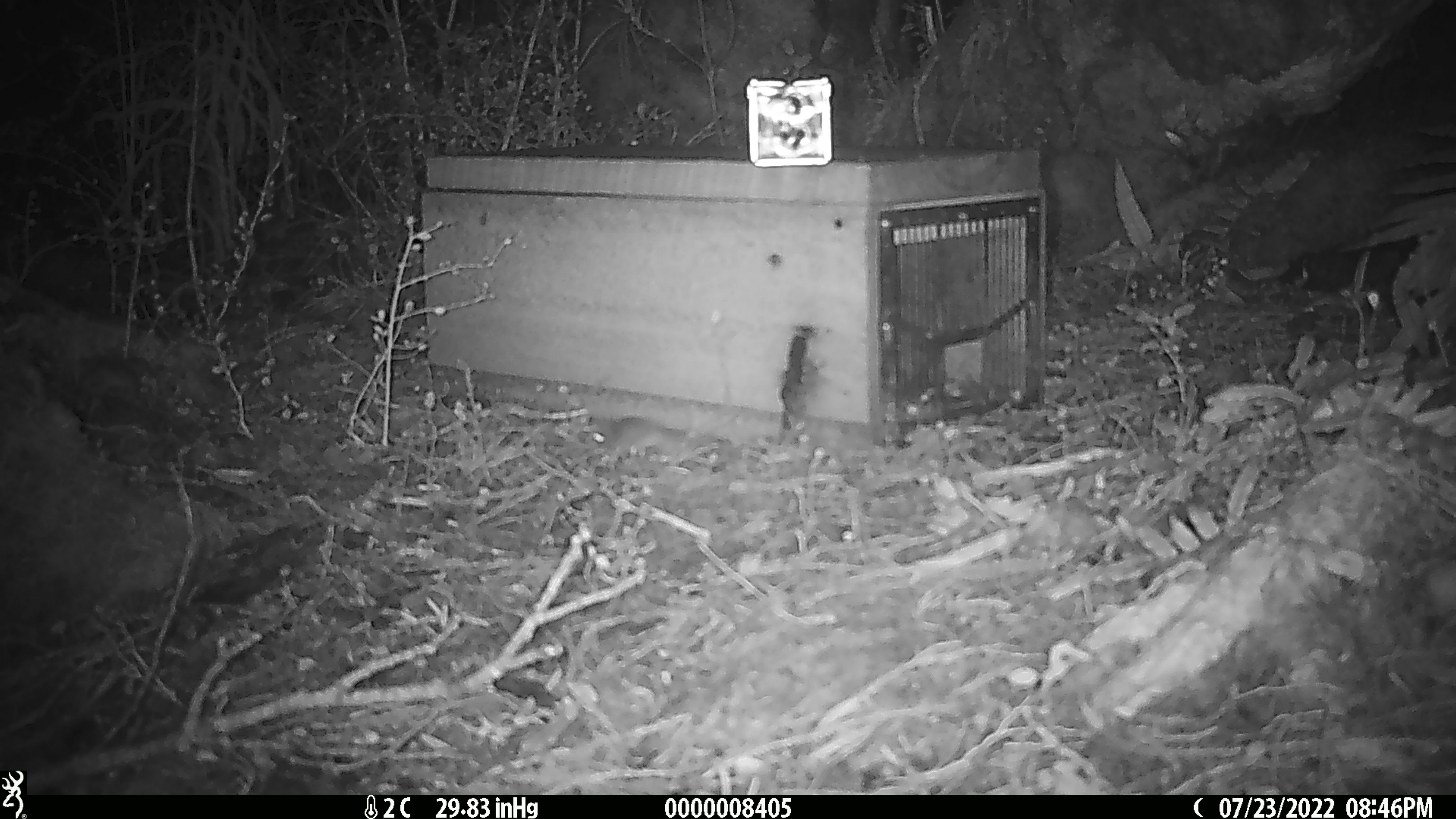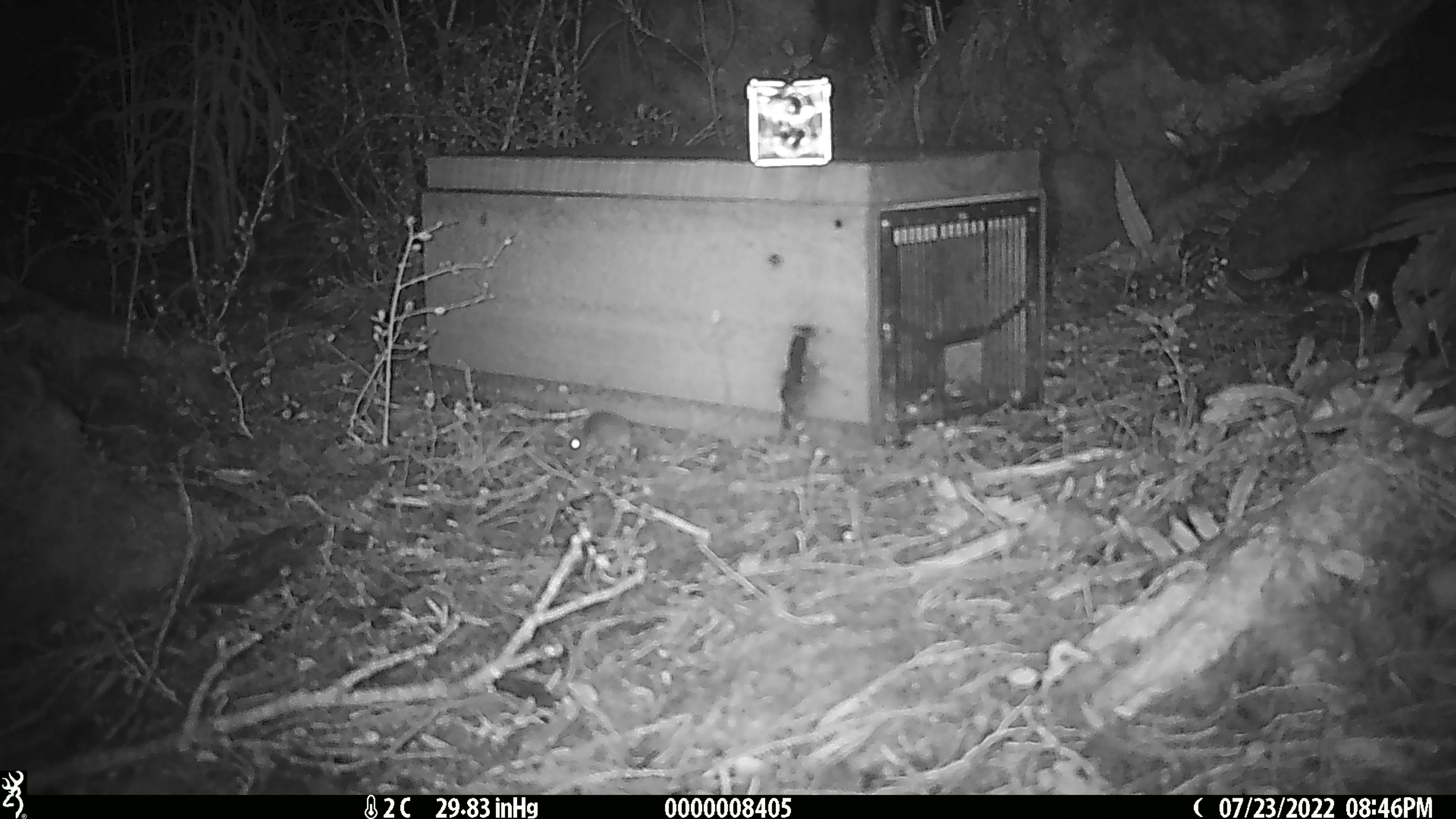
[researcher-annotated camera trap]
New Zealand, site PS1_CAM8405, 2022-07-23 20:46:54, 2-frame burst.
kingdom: Animalia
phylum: Chordata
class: Mammalia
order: Rodentia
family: Muridae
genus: Mus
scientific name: Mus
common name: mouse